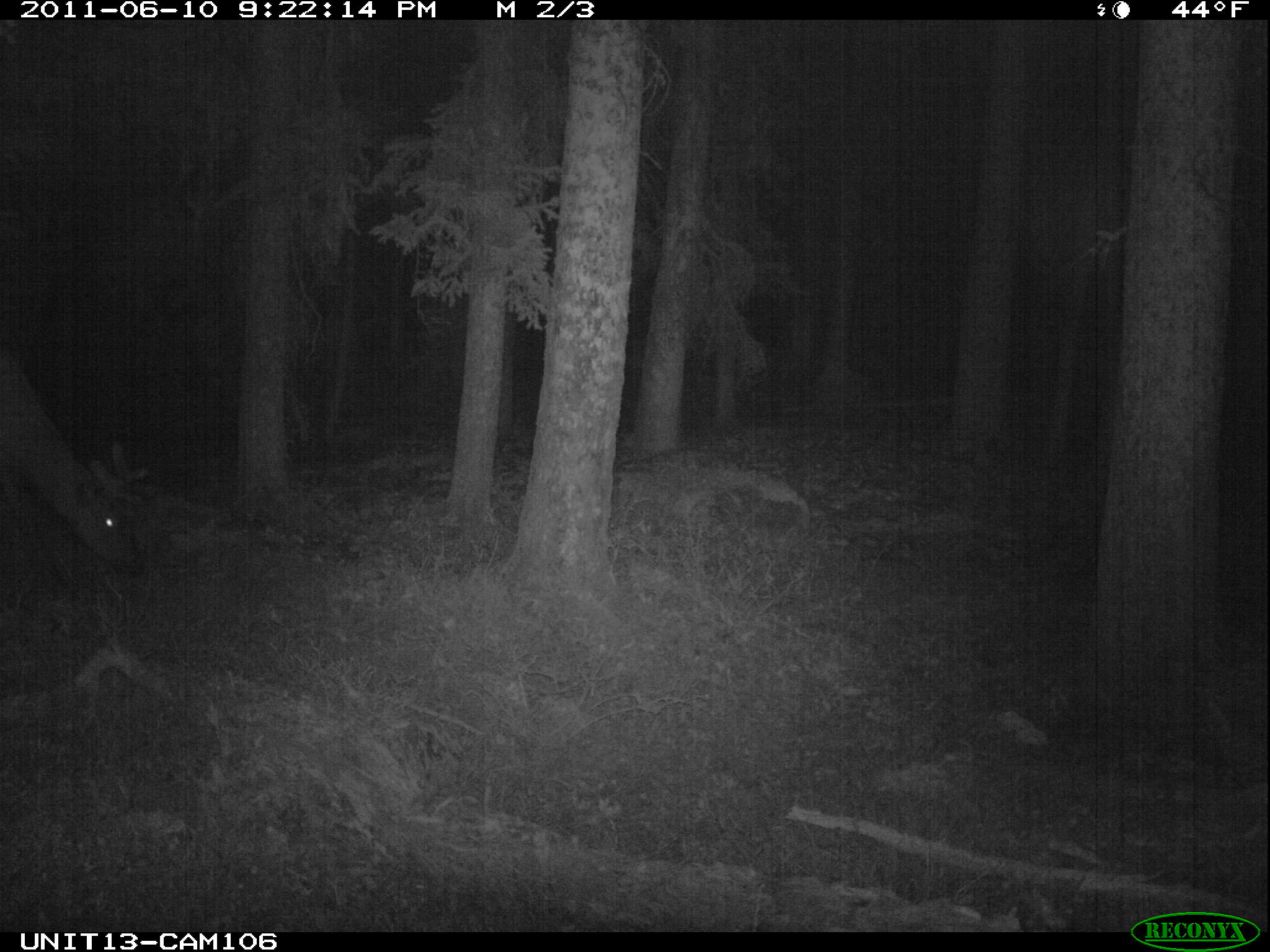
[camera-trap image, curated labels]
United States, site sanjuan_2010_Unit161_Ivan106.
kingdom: Animalia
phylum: Chordata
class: Mammalia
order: Artiodactyla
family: Cervidae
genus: Cervus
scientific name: Cervus elaphus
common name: red deer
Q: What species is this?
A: Cervus elaphus (red deer).